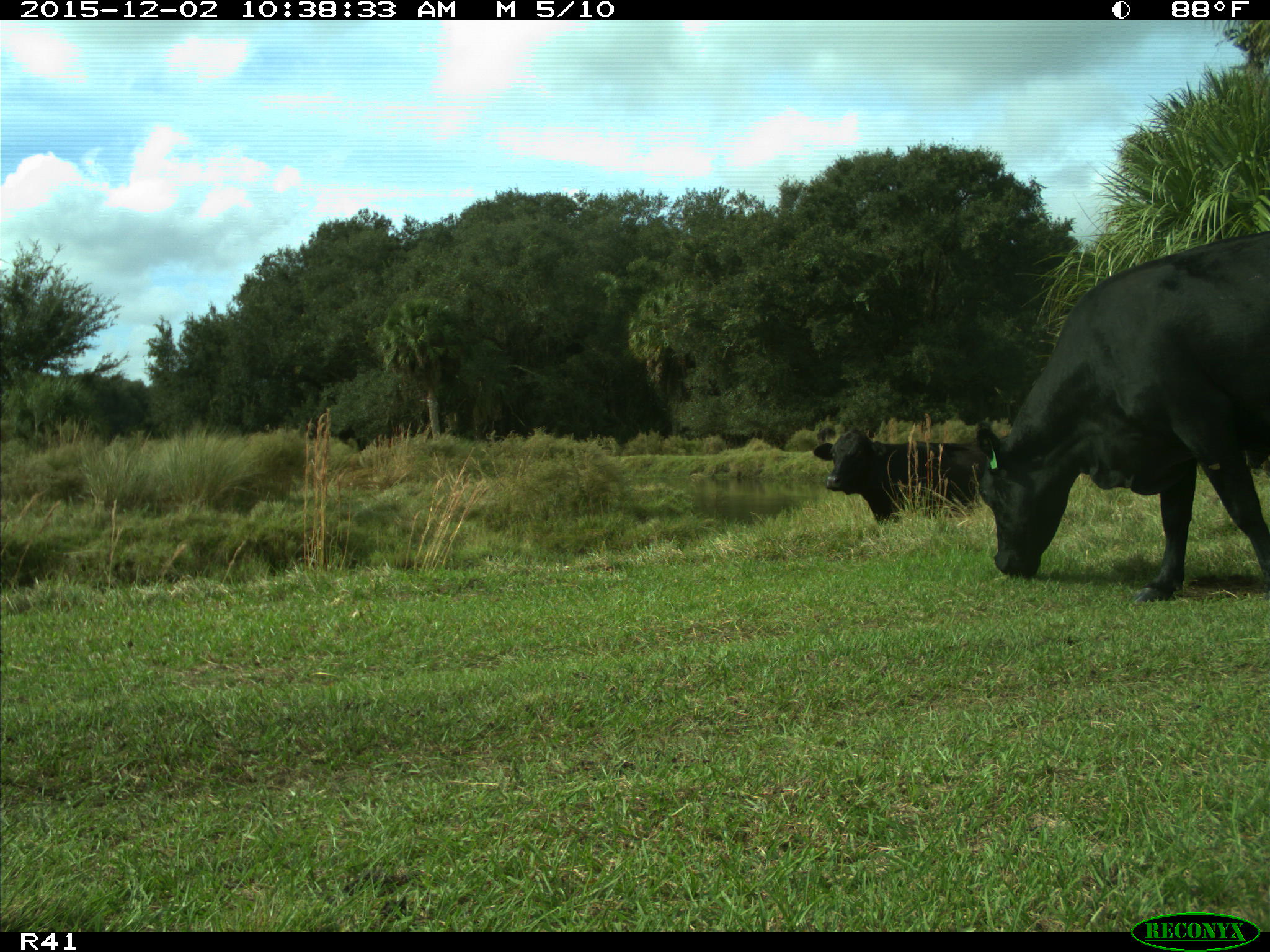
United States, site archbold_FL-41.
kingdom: Animalia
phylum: Chordata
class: Mammalia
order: Artiodactyla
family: Bovidae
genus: Bos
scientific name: Bos taurus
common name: domestic cow